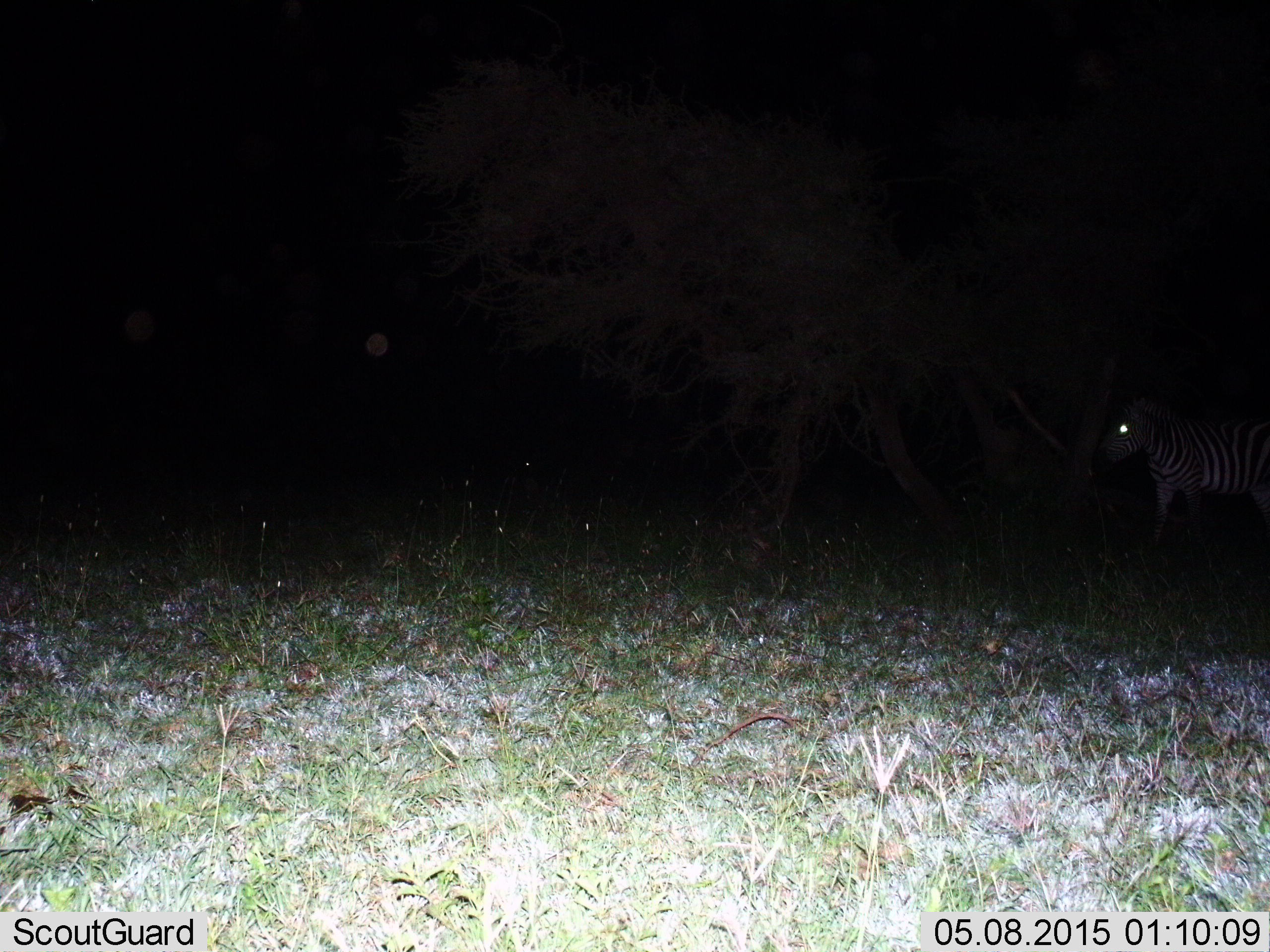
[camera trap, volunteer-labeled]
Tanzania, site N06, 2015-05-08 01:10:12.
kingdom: Animalia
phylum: Chordata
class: Mammalia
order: Perissodactyla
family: Equidae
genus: Equus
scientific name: Equus quagga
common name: plains zebra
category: zebra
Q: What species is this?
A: Zebra (plains zebra) (Equus quagga).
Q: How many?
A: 1.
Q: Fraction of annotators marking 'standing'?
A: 40%.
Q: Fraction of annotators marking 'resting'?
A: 0%.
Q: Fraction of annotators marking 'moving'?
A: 60%.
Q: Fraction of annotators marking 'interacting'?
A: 0%.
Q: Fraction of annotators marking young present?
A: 0%.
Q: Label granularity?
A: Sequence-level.